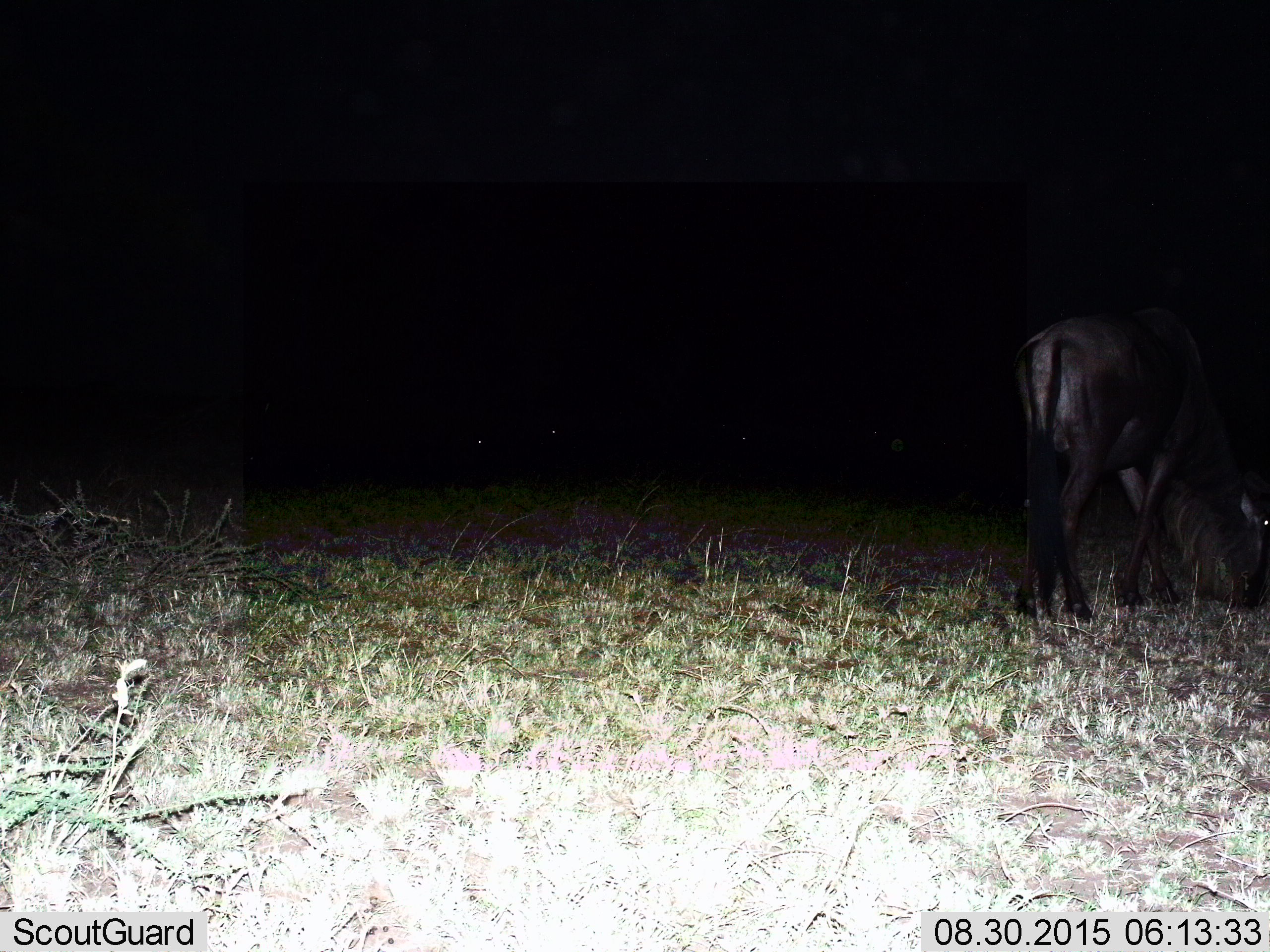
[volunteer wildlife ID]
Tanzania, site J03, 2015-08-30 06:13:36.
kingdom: Animalia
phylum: Chordata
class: Mammalia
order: Artiodactyla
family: Bovidae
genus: Connochaetes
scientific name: Connochaetes taurinus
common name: blue wildebeest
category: wildebeest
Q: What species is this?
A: Wildebeest (blue wildebeest) (Connochaetes taurinus).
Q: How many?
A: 1.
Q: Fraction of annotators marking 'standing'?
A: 43%.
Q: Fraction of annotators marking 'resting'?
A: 0%.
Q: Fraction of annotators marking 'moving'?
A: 14%.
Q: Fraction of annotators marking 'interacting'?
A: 0%.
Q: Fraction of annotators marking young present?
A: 0%.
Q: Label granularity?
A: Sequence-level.